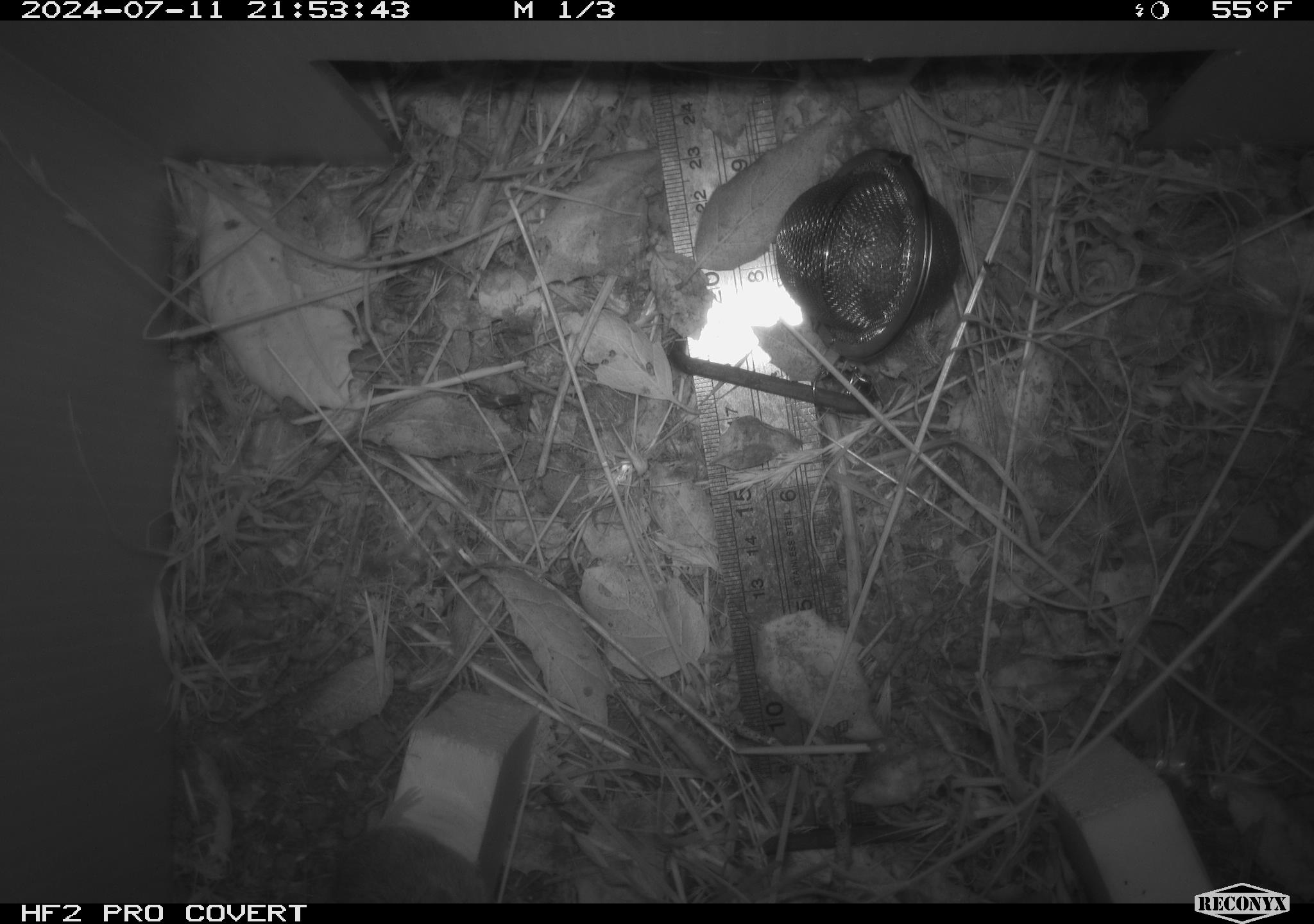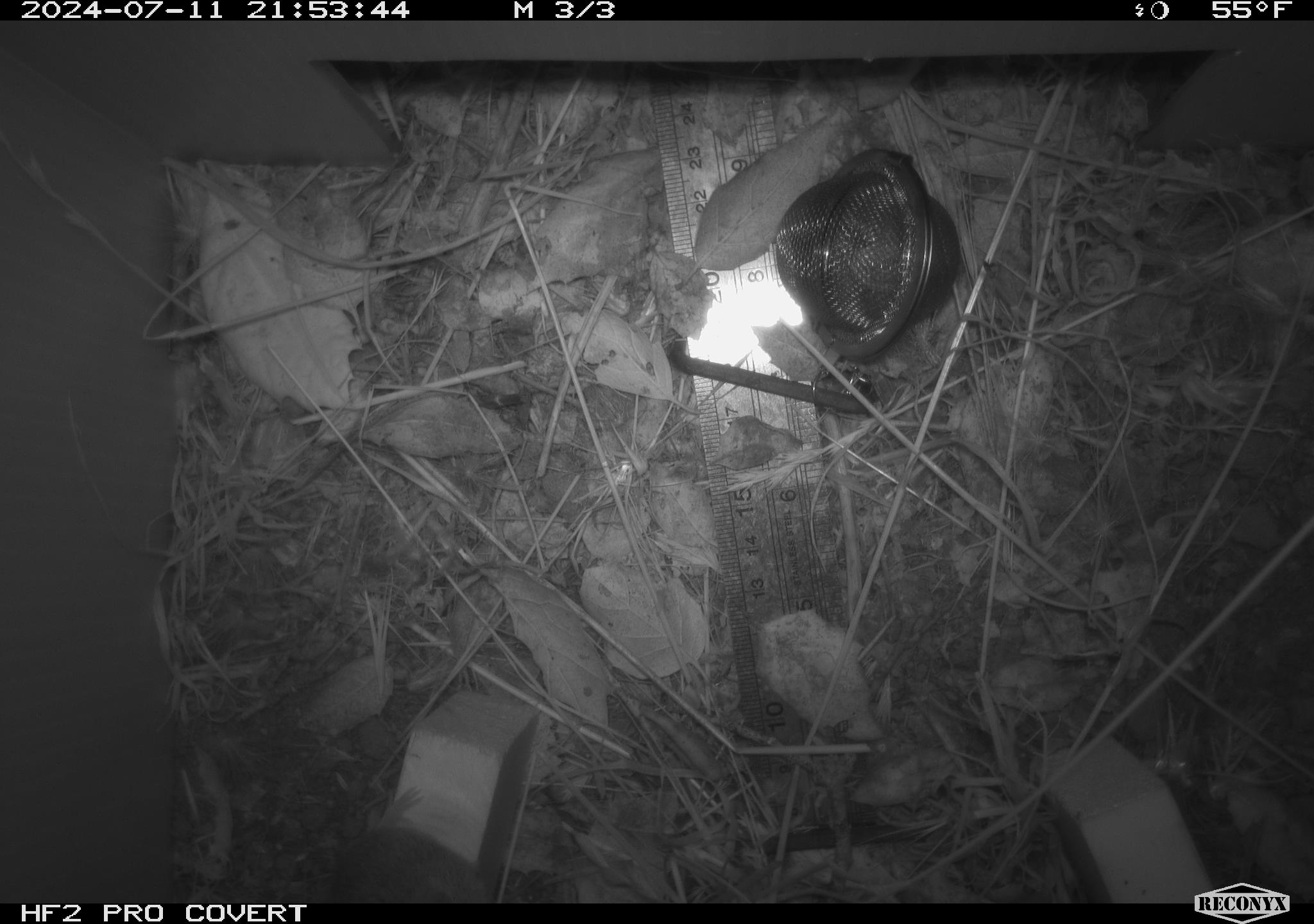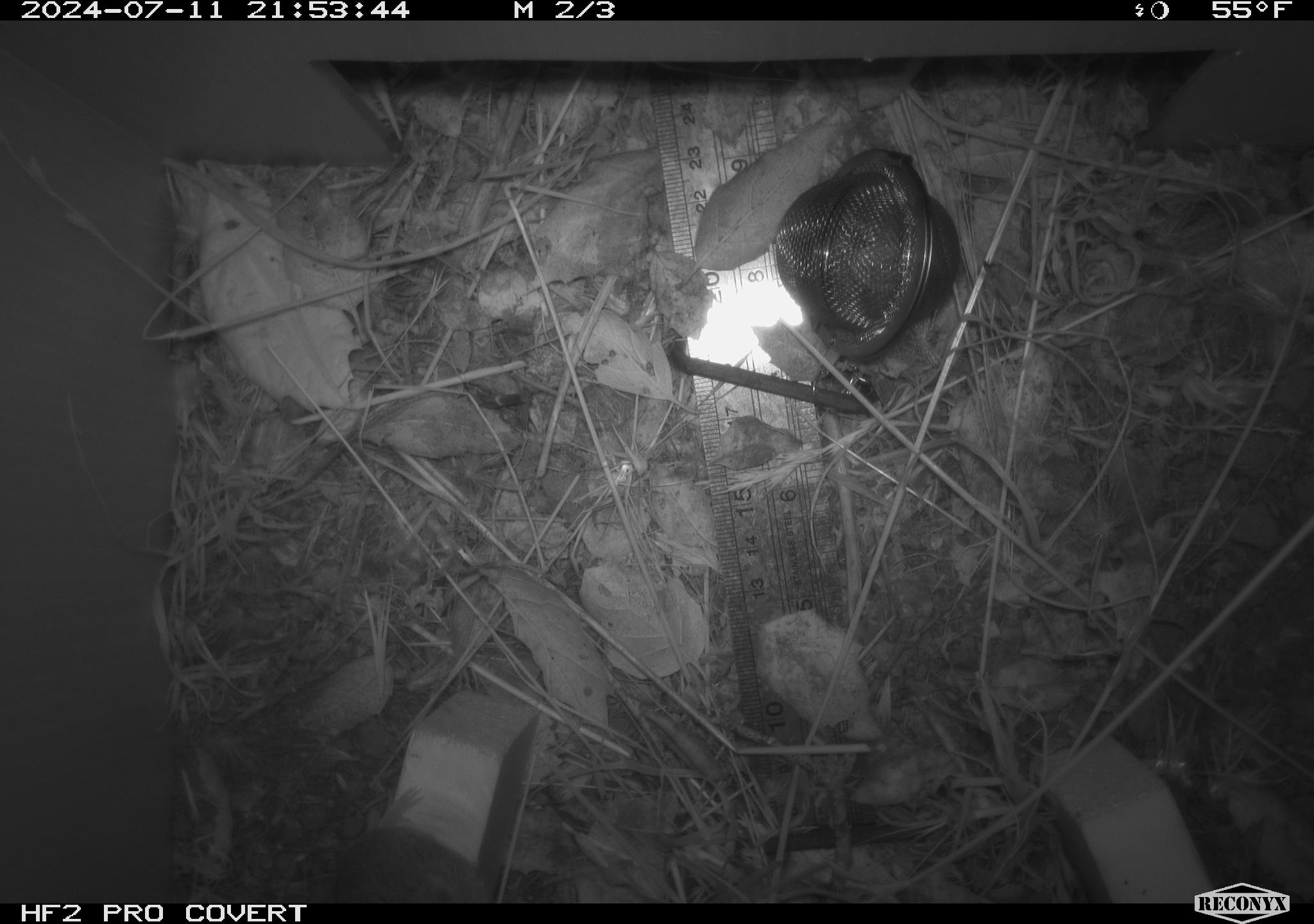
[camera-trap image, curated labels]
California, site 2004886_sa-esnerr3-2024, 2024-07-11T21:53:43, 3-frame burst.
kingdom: Animalia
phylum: Chordata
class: Mammalia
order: Rodentia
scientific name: Rodentia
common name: rodent